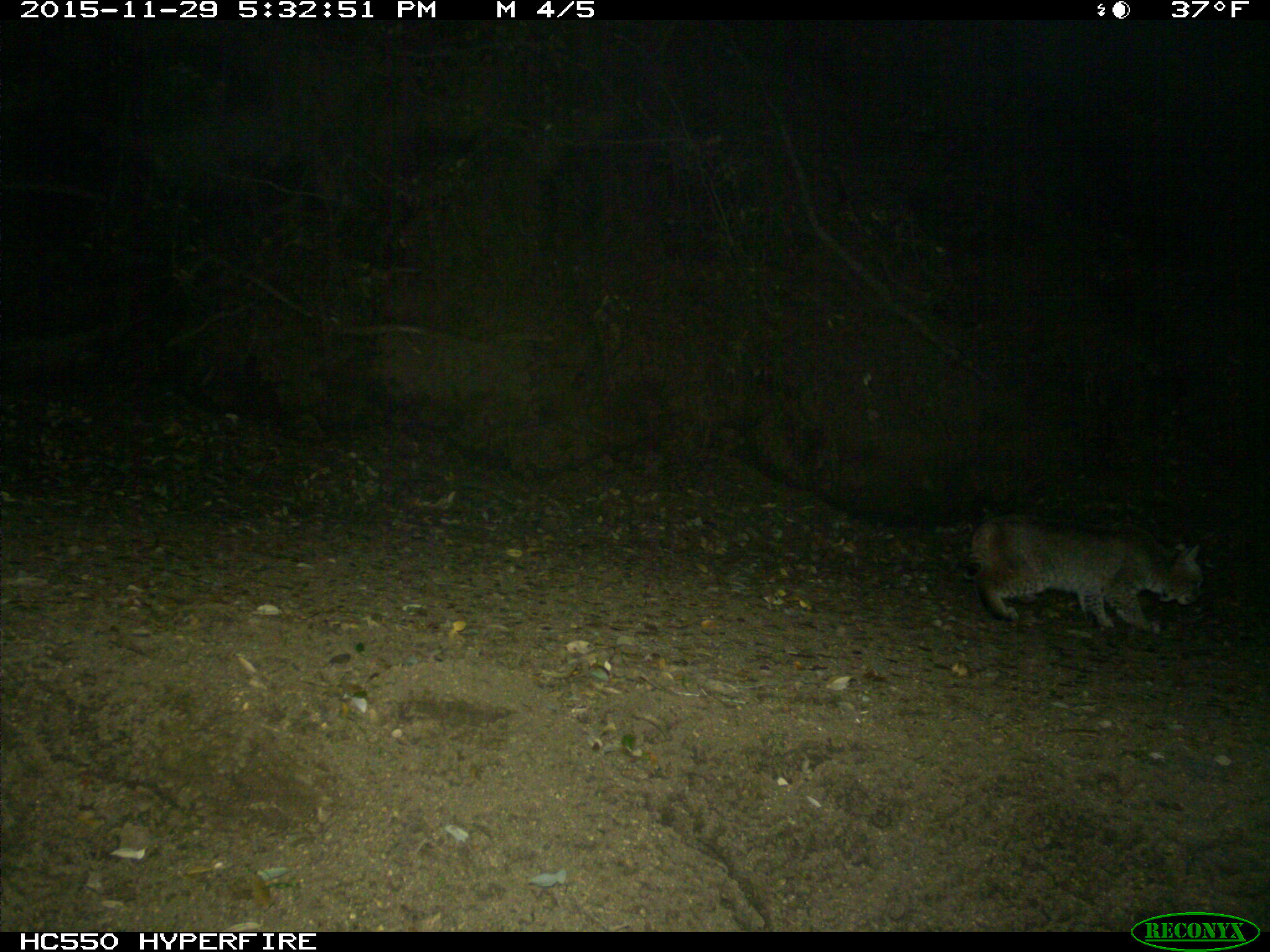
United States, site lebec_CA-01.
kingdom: Animalia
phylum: Chordata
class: Mammalia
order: Carnivora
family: Felidae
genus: Lynx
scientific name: Lynx rufus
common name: bobcat